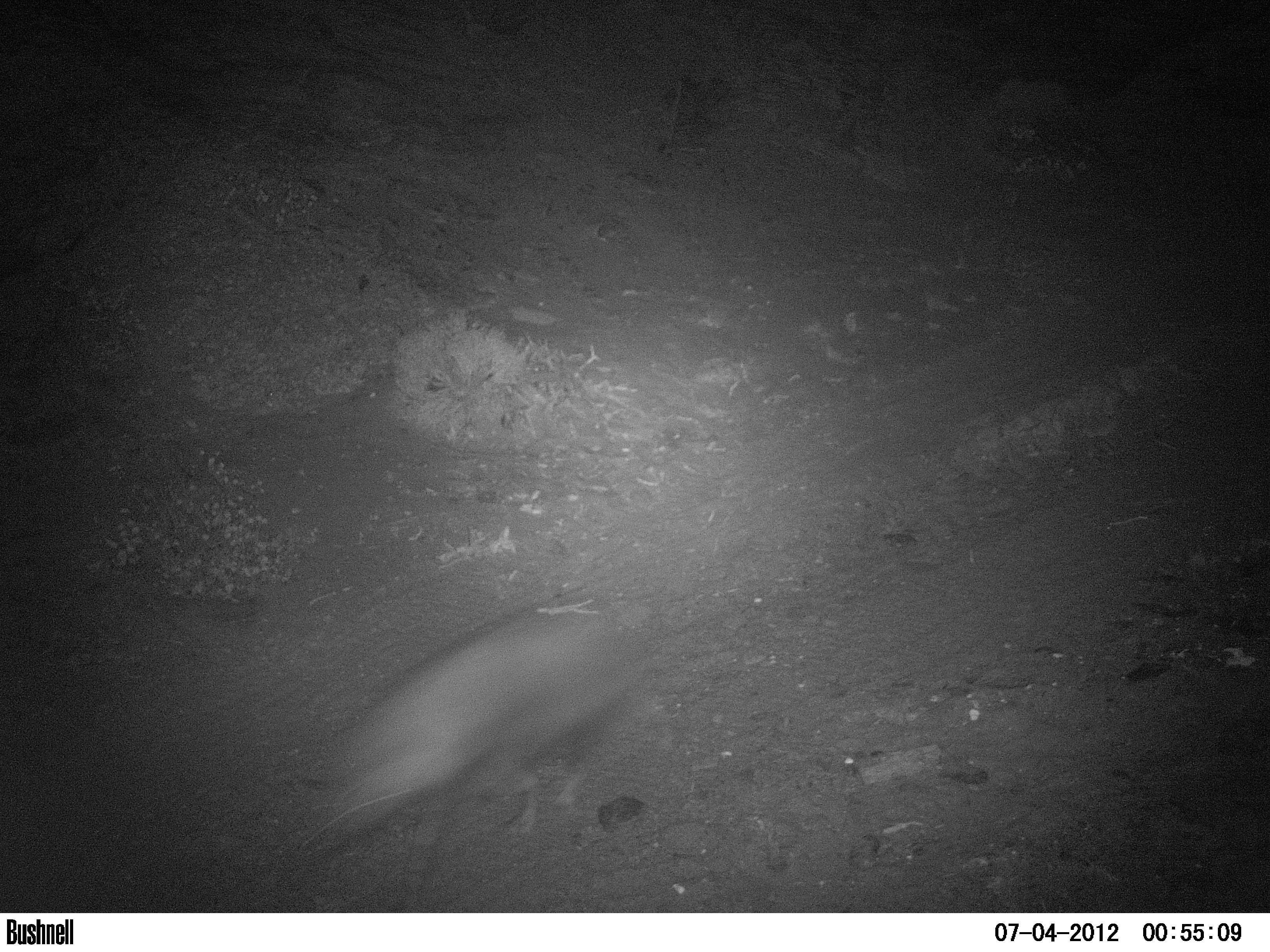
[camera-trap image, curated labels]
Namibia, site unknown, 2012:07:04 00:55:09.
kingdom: Animalia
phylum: Chordata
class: Mammalia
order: Carnivora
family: Hyaenidae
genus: Parahyaena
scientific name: Parahyaena brunnea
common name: brown hyena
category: hyaena brunnea